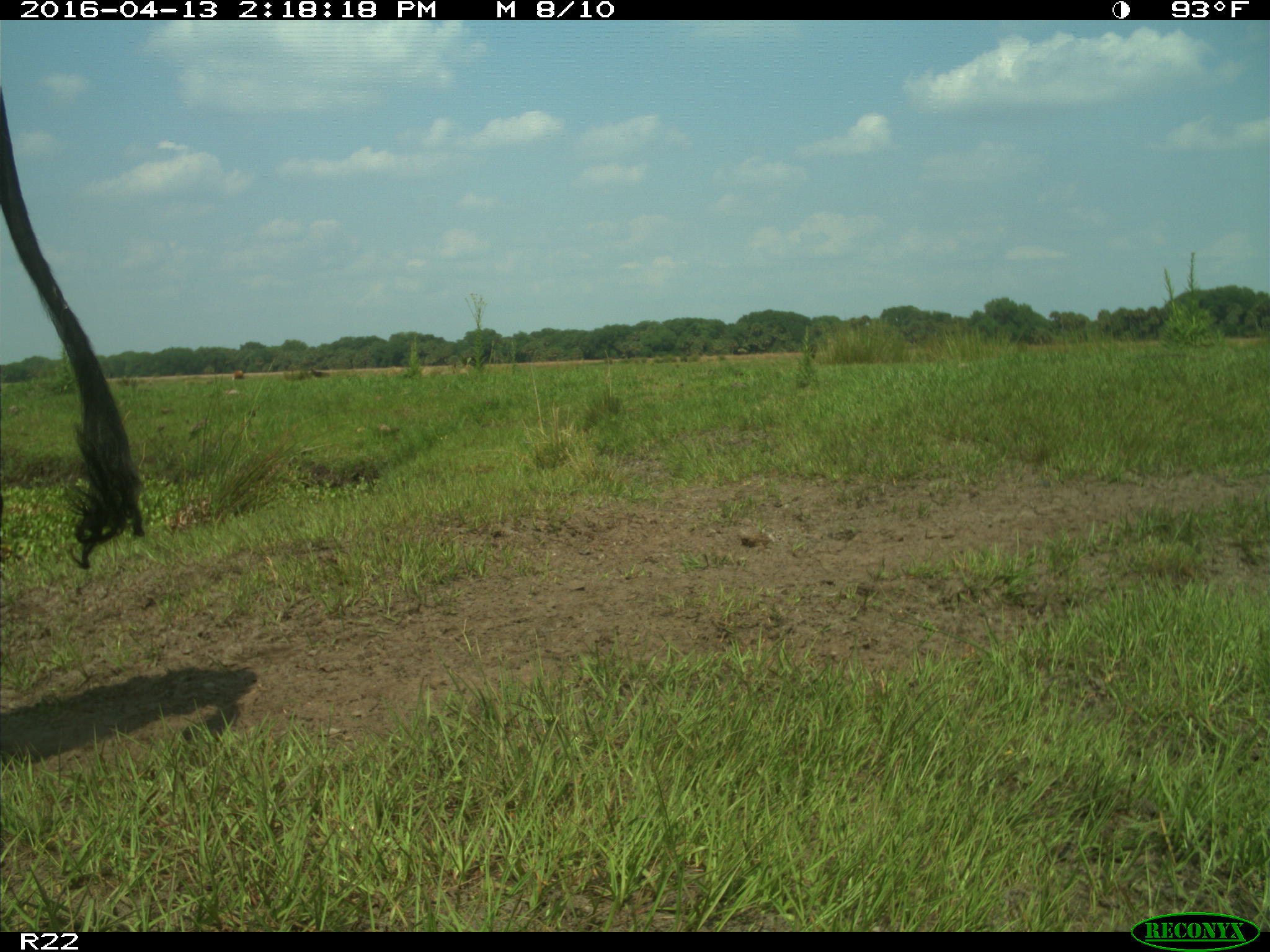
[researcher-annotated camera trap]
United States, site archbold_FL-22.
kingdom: Animalia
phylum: Chordata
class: Mammalia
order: Artiodactyla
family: Bovidae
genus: Bos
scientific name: Bos taurus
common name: domestic cow